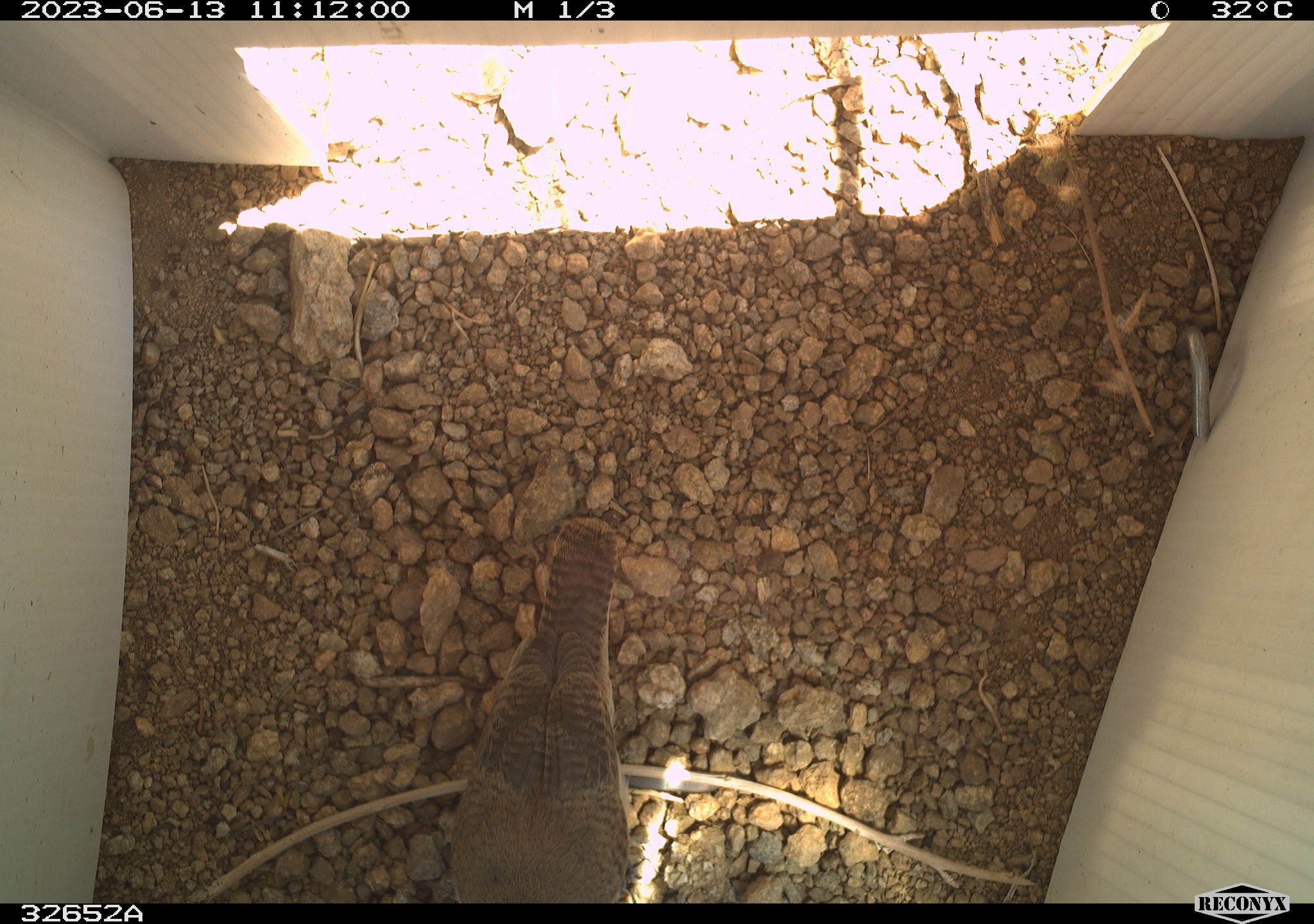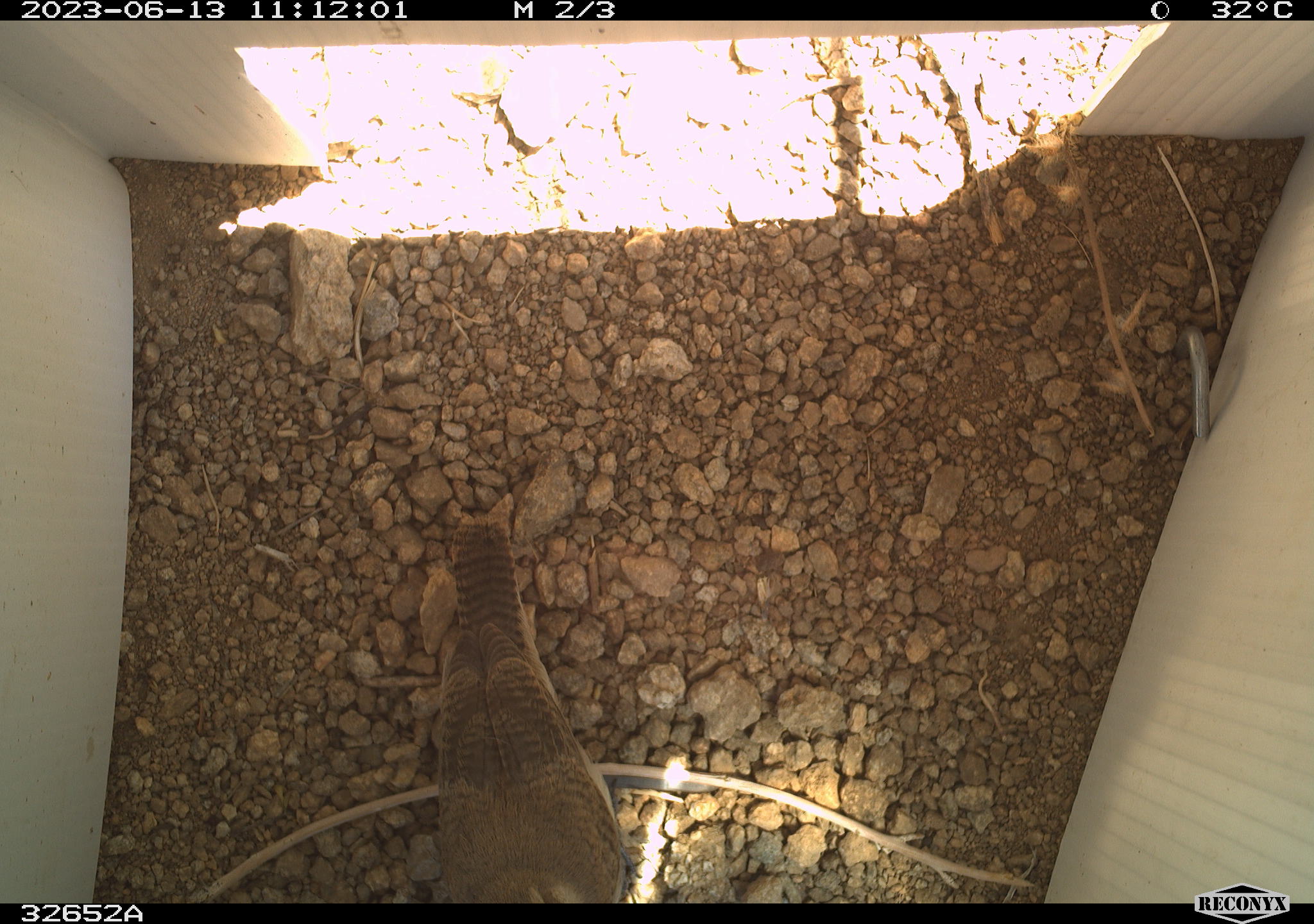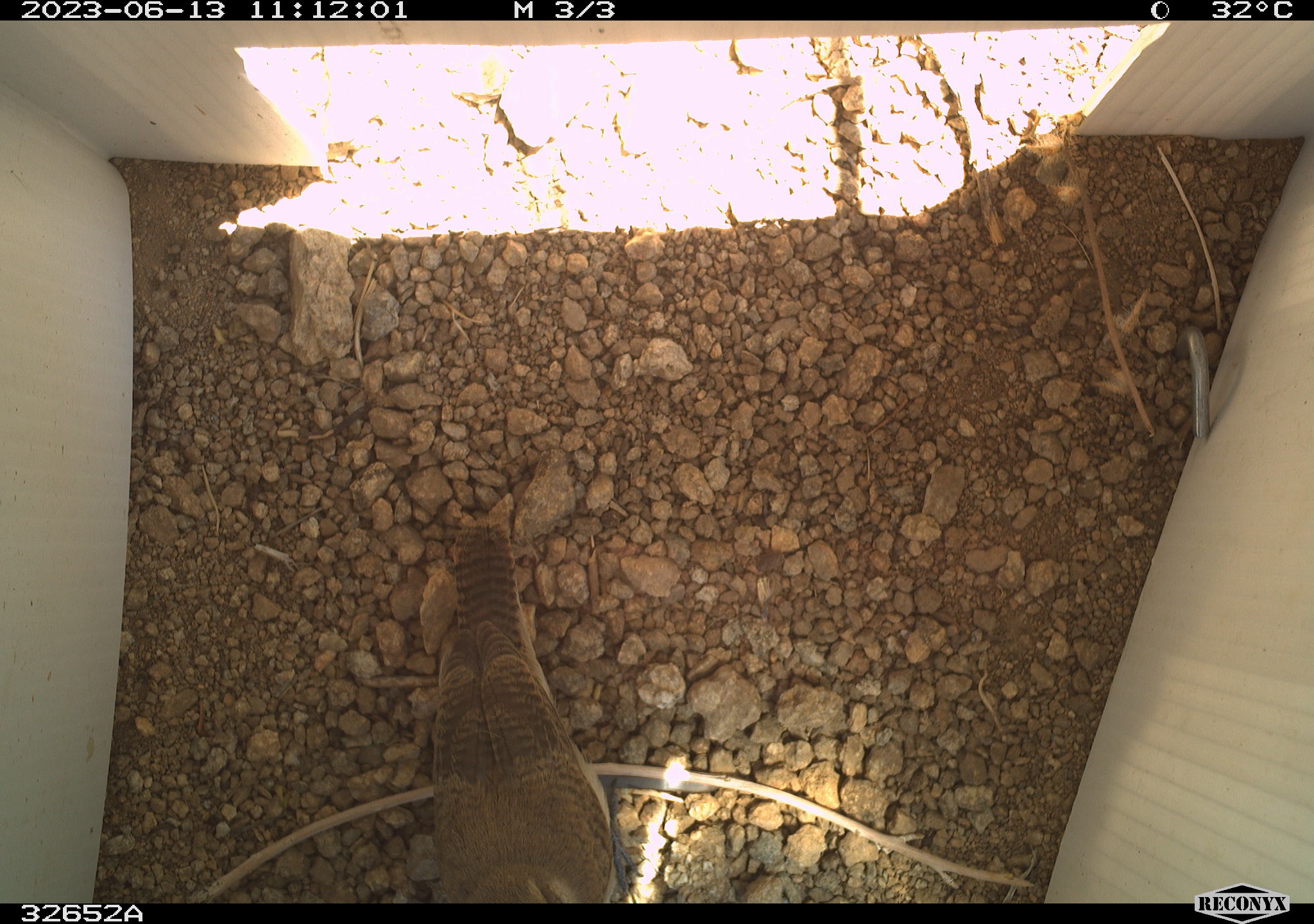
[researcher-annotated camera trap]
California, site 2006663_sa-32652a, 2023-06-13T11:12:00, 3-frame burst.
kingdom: Animalia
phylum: Chordata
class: Aves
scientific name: Aves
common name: bird